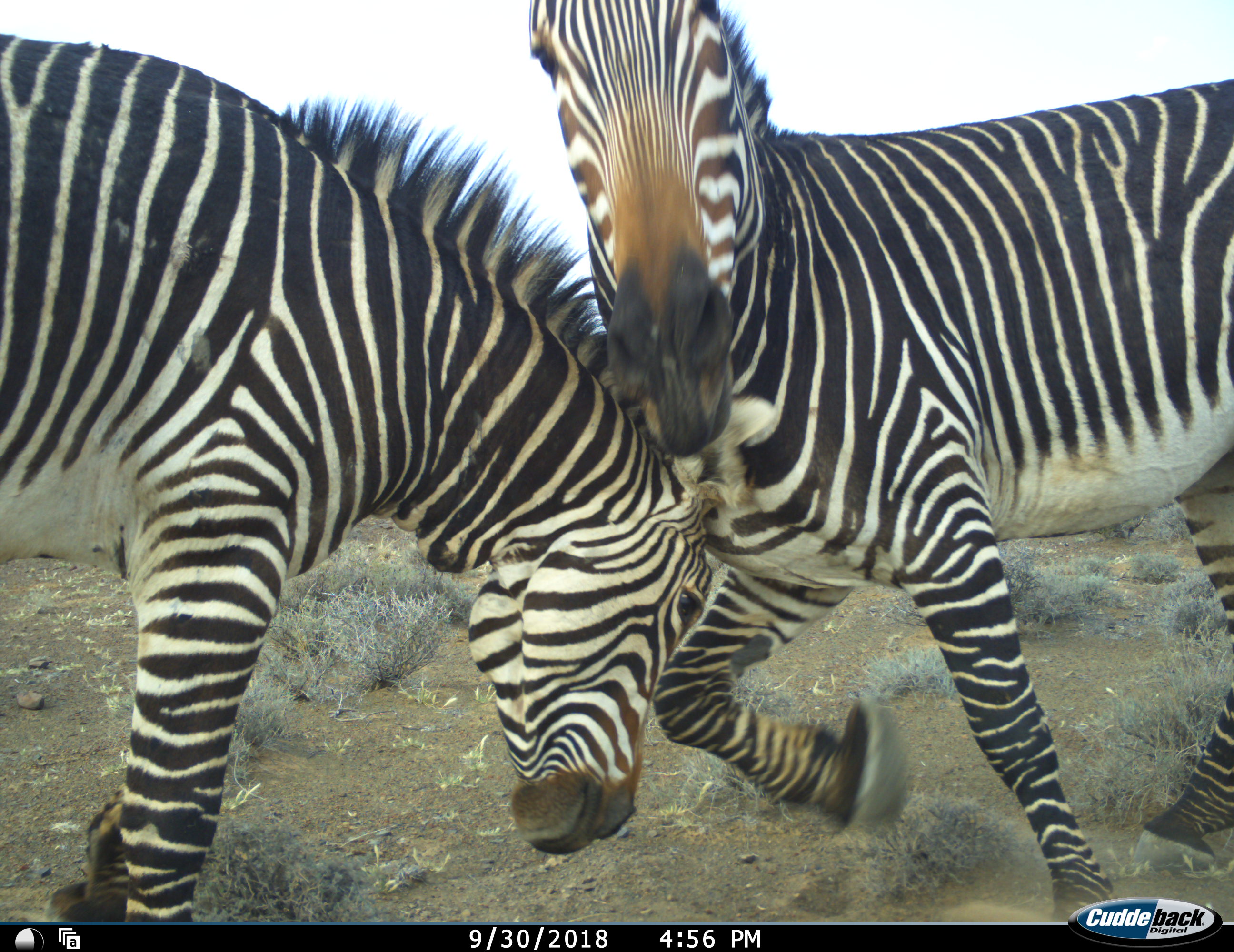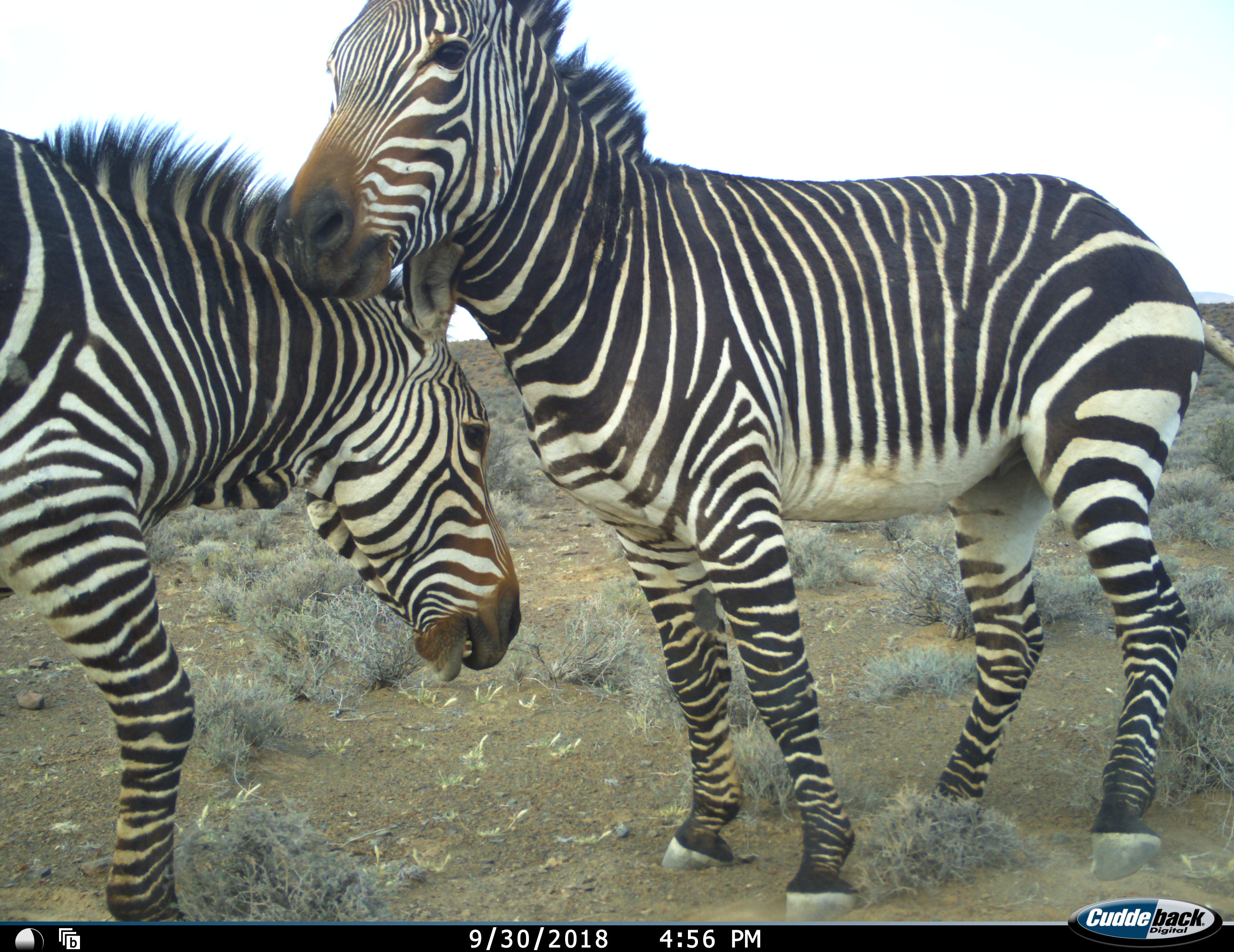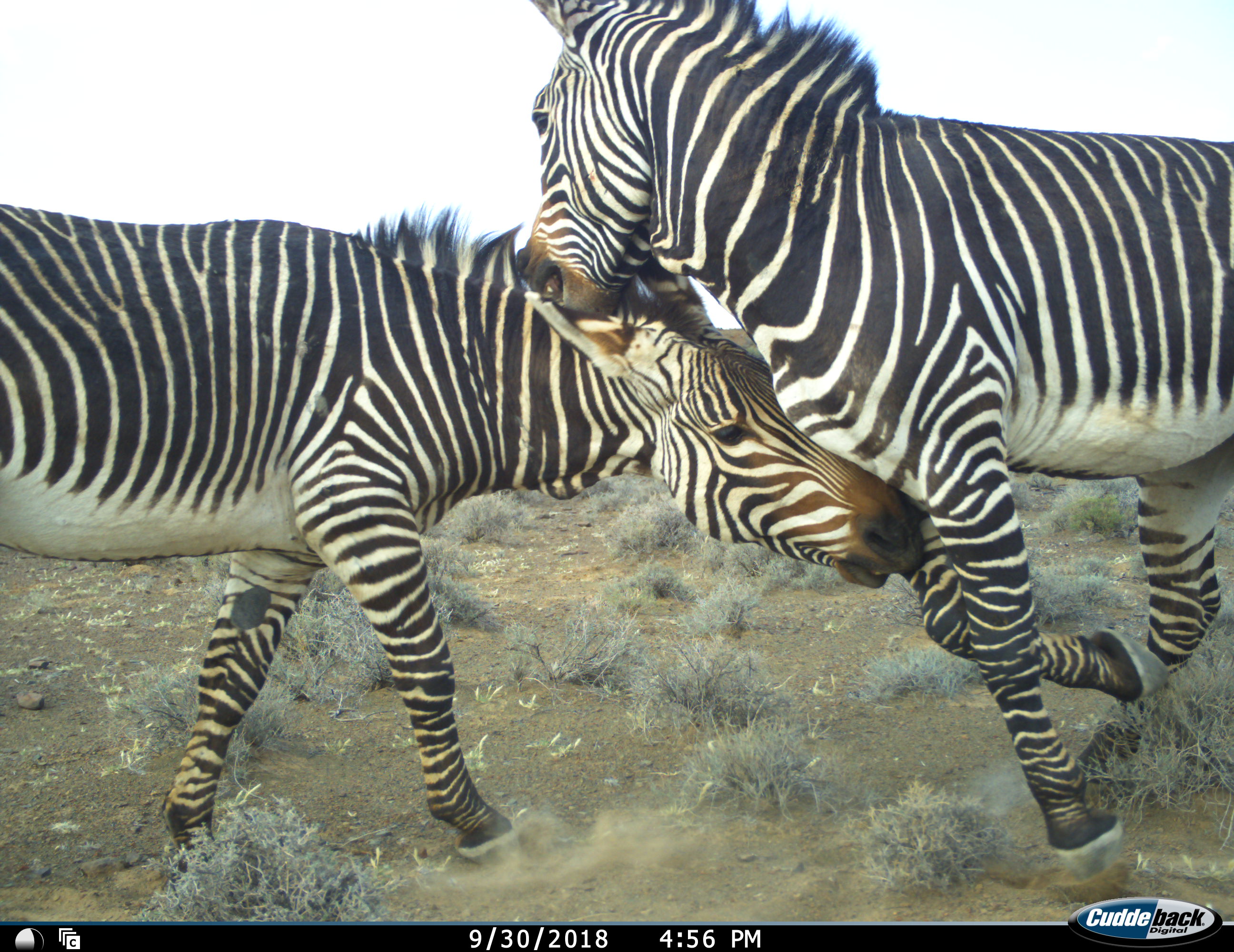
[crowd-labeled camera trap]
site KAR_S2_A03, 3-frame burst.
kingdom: Animalia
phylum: Chordata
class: Mammalia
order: Perissodactyla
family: Equidae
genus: Equus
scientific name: Equus zebra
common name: mountain zebra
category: zebramountain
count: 2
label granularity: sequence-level